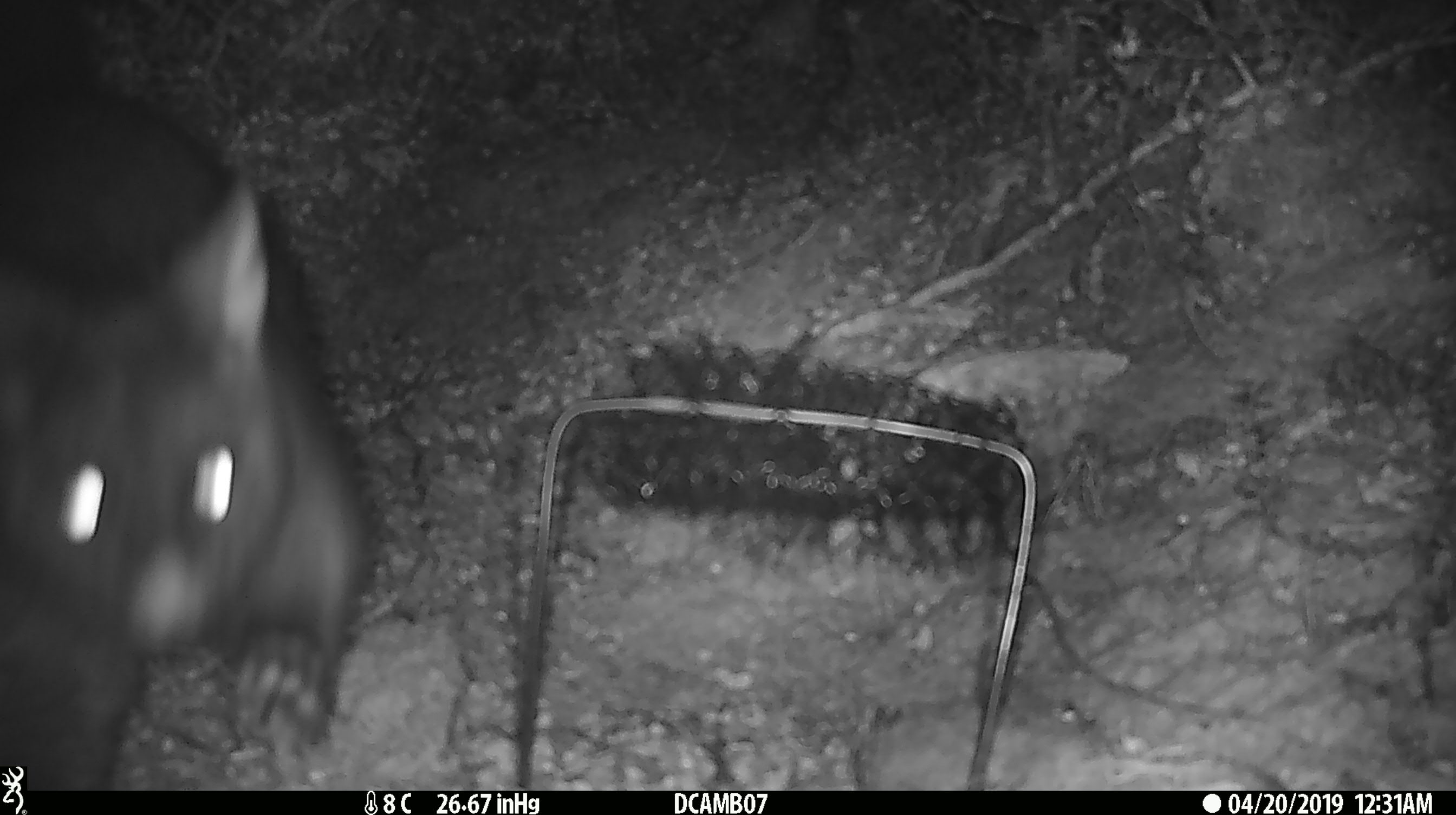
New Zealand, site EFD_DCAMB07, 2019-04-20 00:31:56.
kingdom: Animalia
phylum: Chordata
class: Mammalia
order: Diprotodontia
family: Phalangeridae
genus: Trichosurus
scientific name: Trichosurus vulpecula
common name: common brushtail possum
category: possum